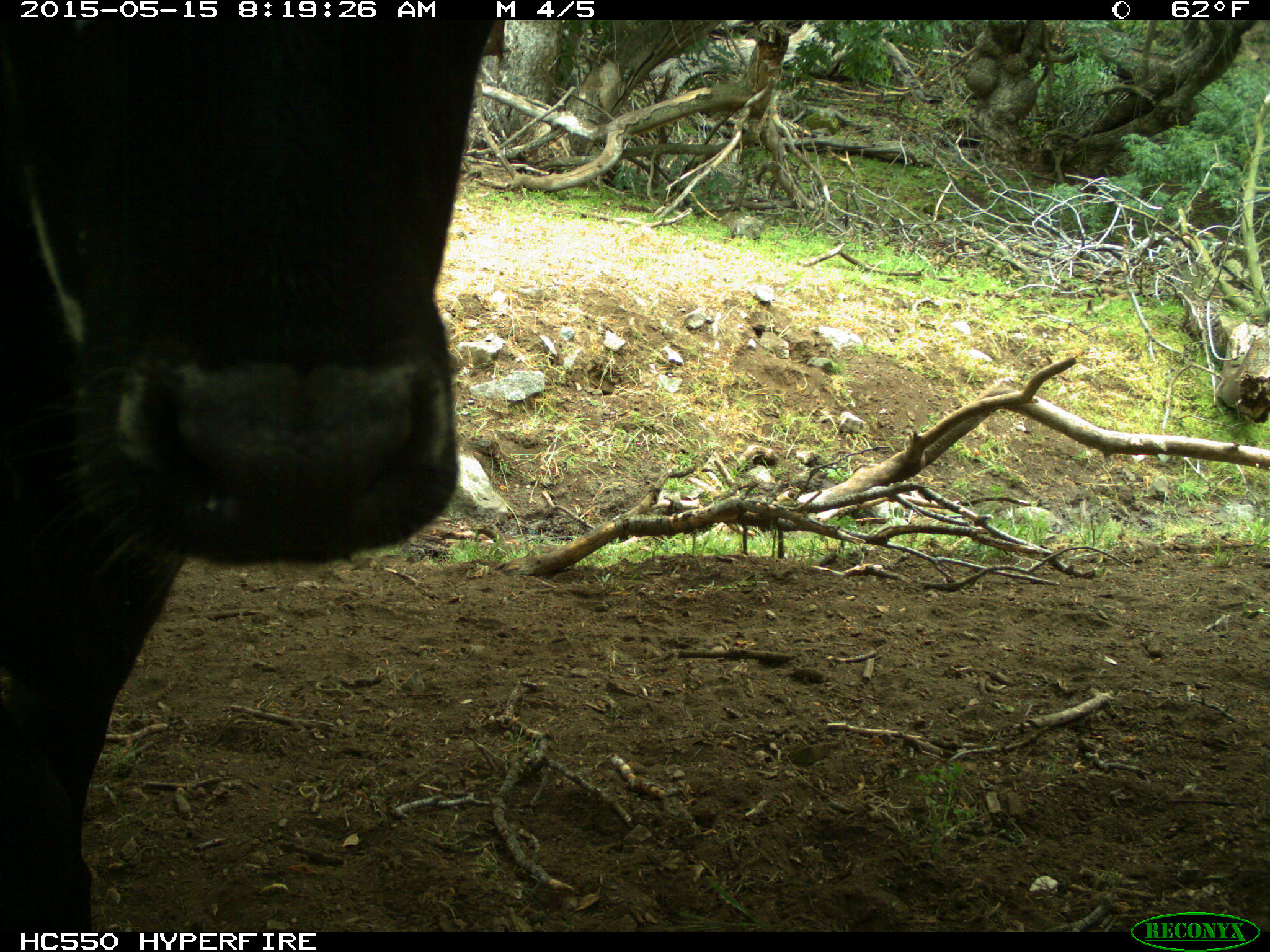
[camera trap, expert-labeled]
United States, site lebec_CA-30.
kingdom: Animalia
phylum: Chordata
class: Mammalia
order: Artiodactyla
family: Bovidae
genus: Bos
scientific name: Bos taurus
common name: domestic cow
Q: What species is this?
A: Bos taurus (domestic cow).